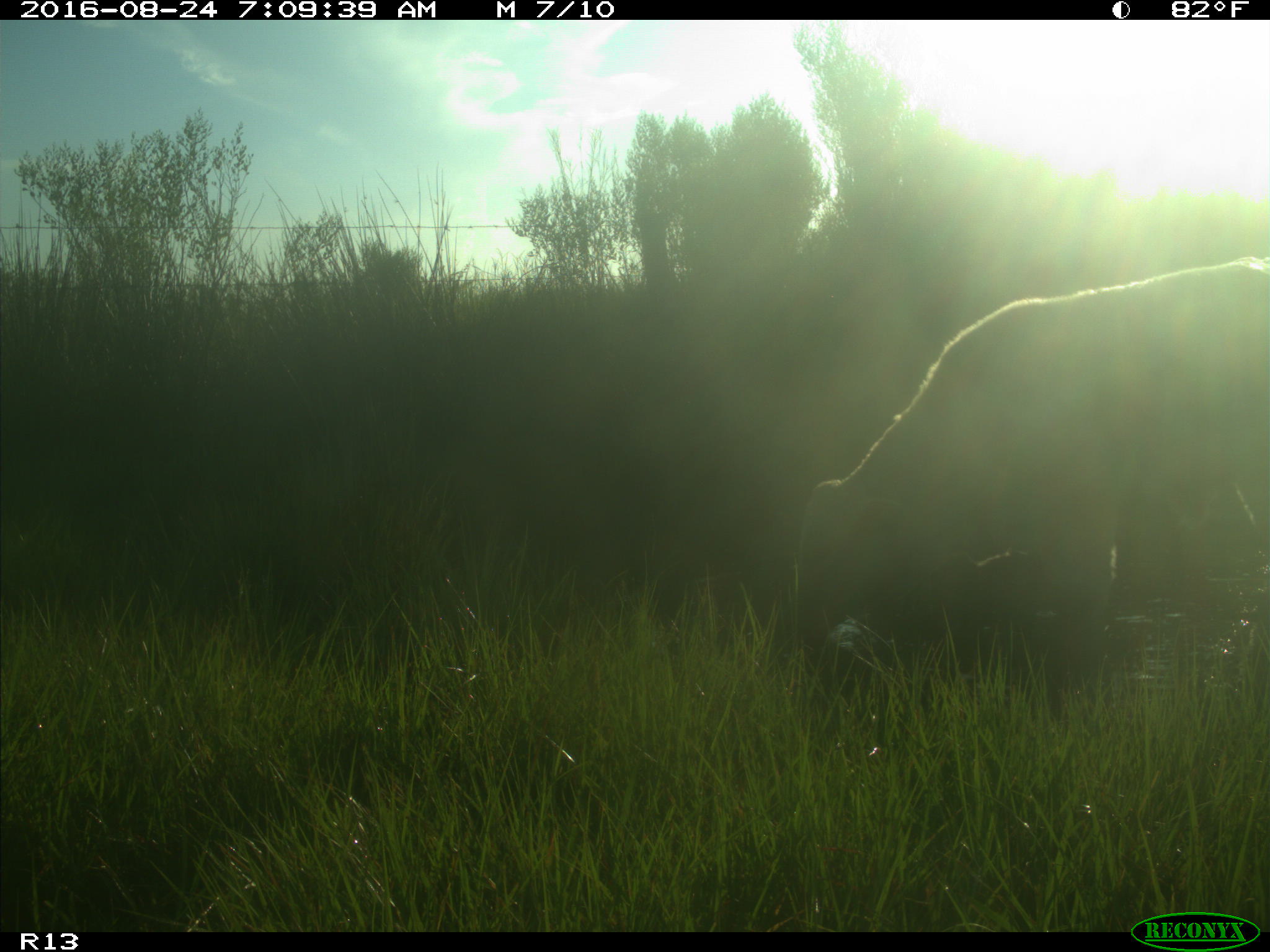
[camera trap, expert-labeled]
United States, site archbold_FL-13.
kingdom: Animalia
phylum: Chordata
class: Mammalia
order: Artiodactyla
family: Bovidae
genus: Bos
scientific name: Bos taurus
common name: domestic cow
Bos taurus (domestic cow).